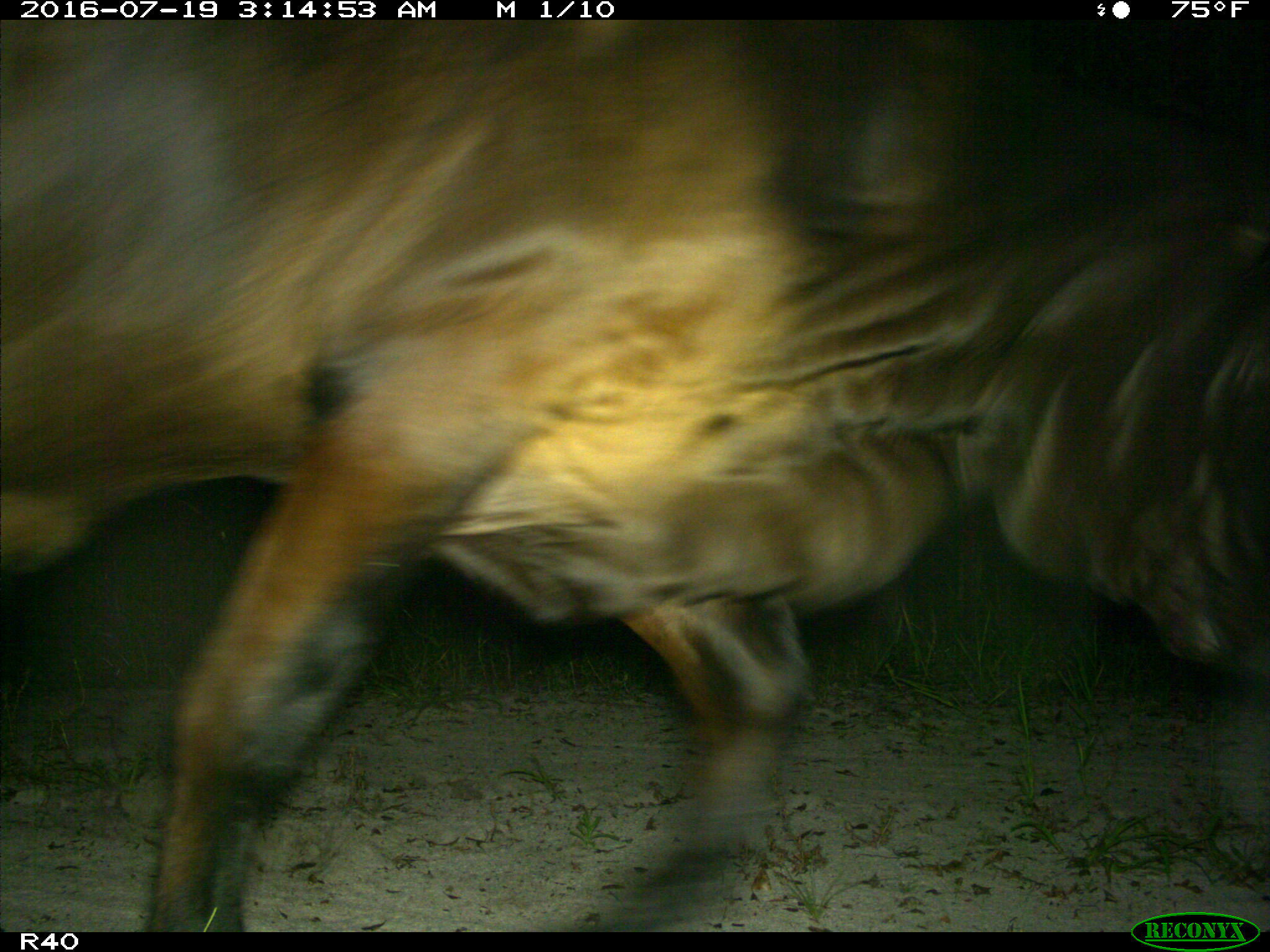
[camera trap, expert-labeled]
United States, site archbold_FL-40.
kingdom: Animalia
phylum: Chordata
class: Mammalia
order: Artiodactyla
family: Bovidae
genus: Bos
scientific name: Bos taurus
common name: domestic cow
Bos taurus (domestic cow).